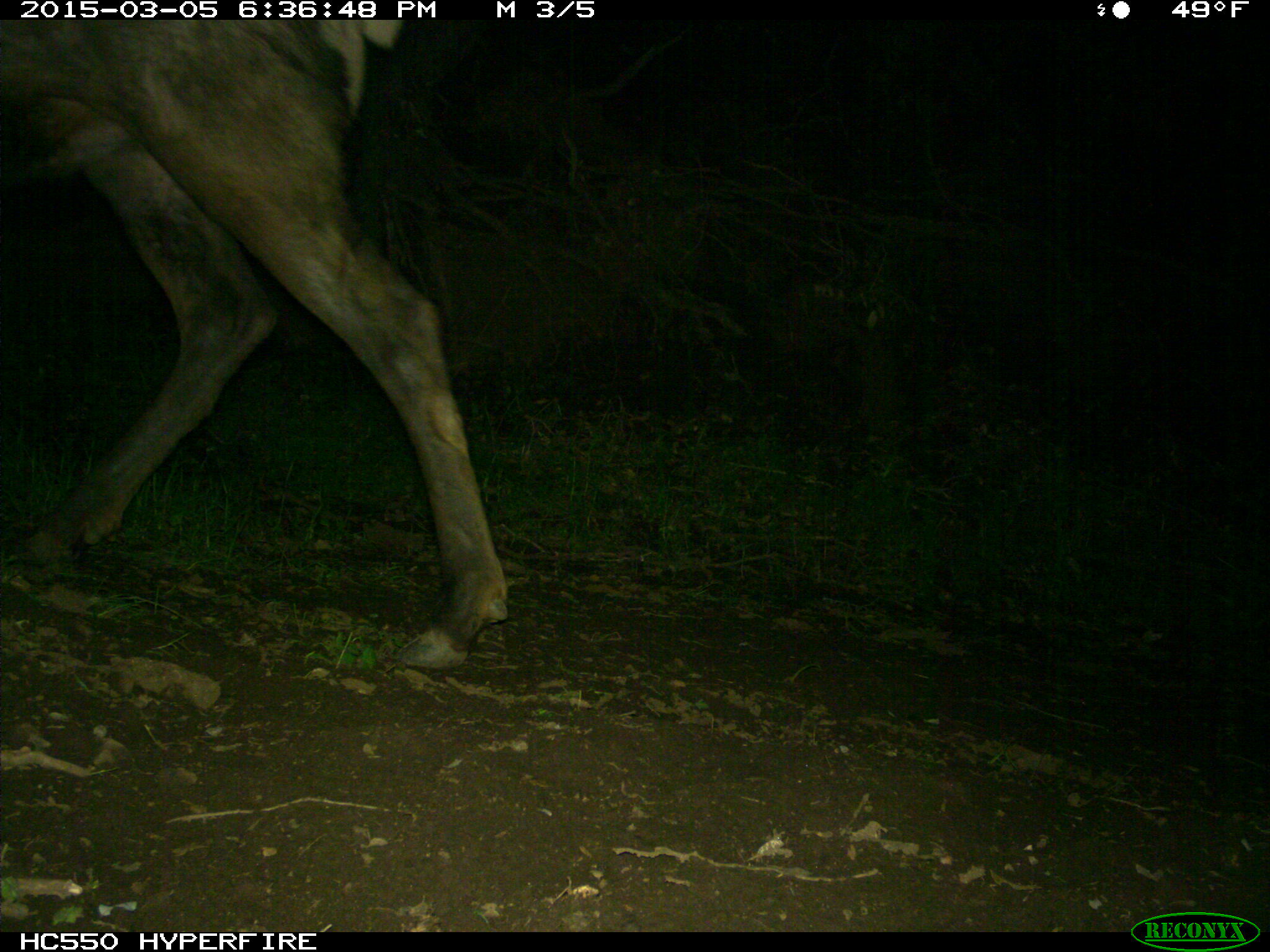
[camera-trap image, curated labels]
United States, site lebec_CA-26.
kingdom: Animalia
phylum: Chordata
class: Mammalia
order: Artiodactyla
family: Cervidae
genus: Cervus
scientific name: Cervus canadensis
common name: elk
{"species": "Cervus canadensis (elk)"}